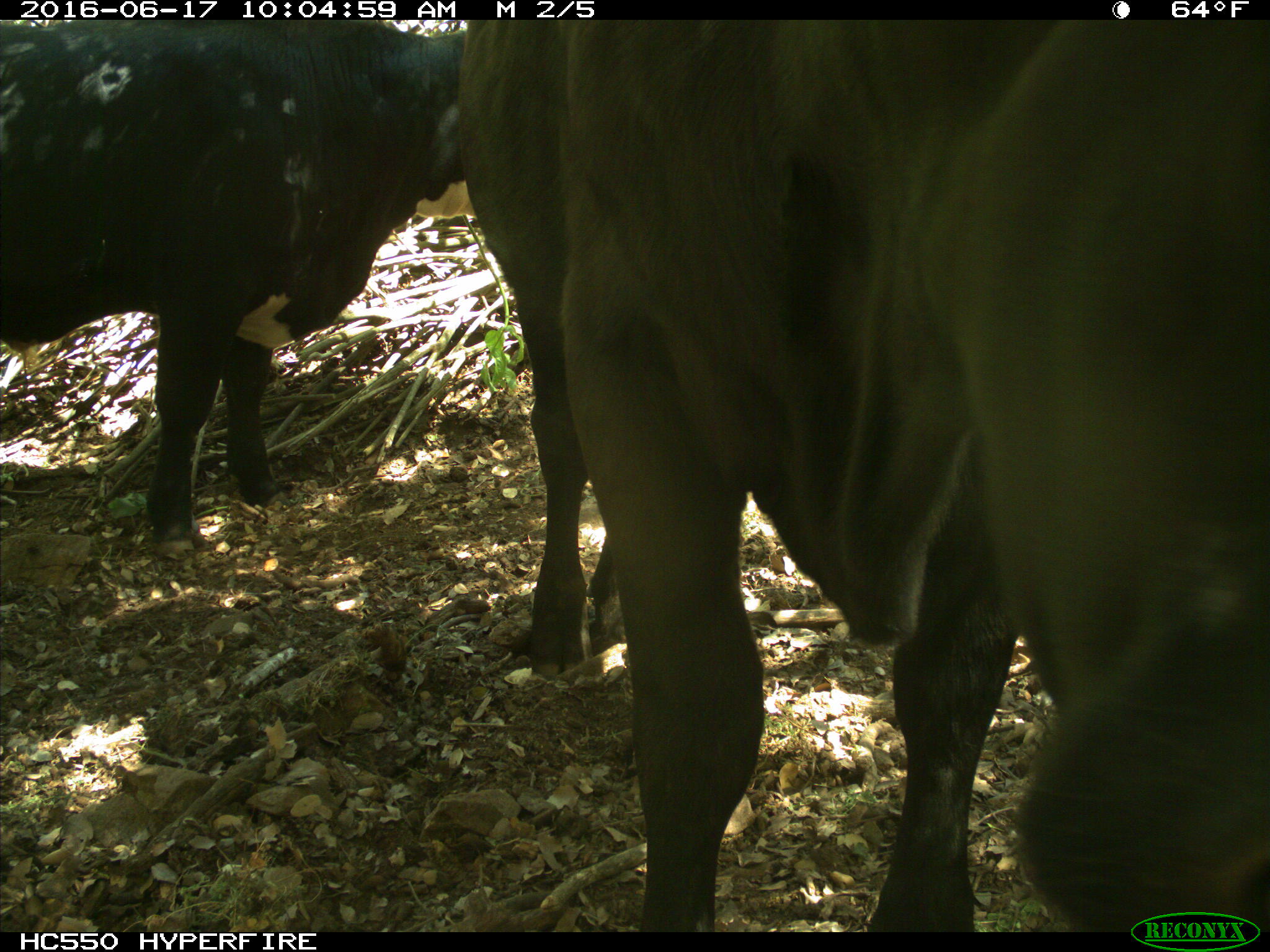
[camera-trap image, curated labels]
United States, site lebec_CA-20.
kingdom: Animalia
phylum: Chordata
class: Mammalia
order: Artiodactyla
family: Bovidae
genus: Bos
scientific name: Bos taurus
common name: domestic cow